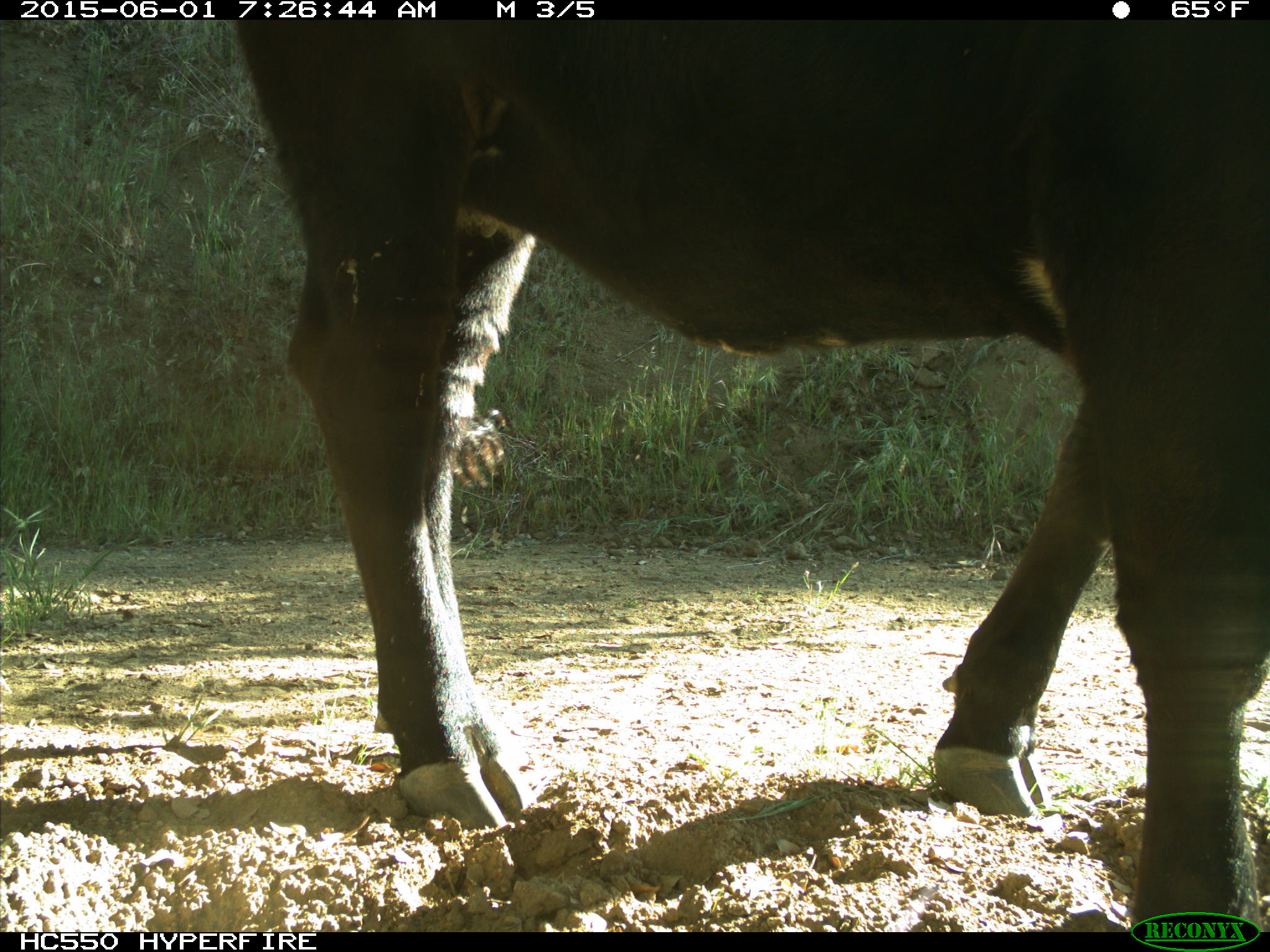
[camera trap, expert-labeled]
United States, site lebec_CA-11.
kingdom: Animalia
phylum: Chordata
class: Mammalia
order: Artiodactyla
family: Bovidae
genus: Bos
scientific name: Bos taurus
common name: domestic cow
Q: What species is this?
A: Bos taurus (domestic cow).